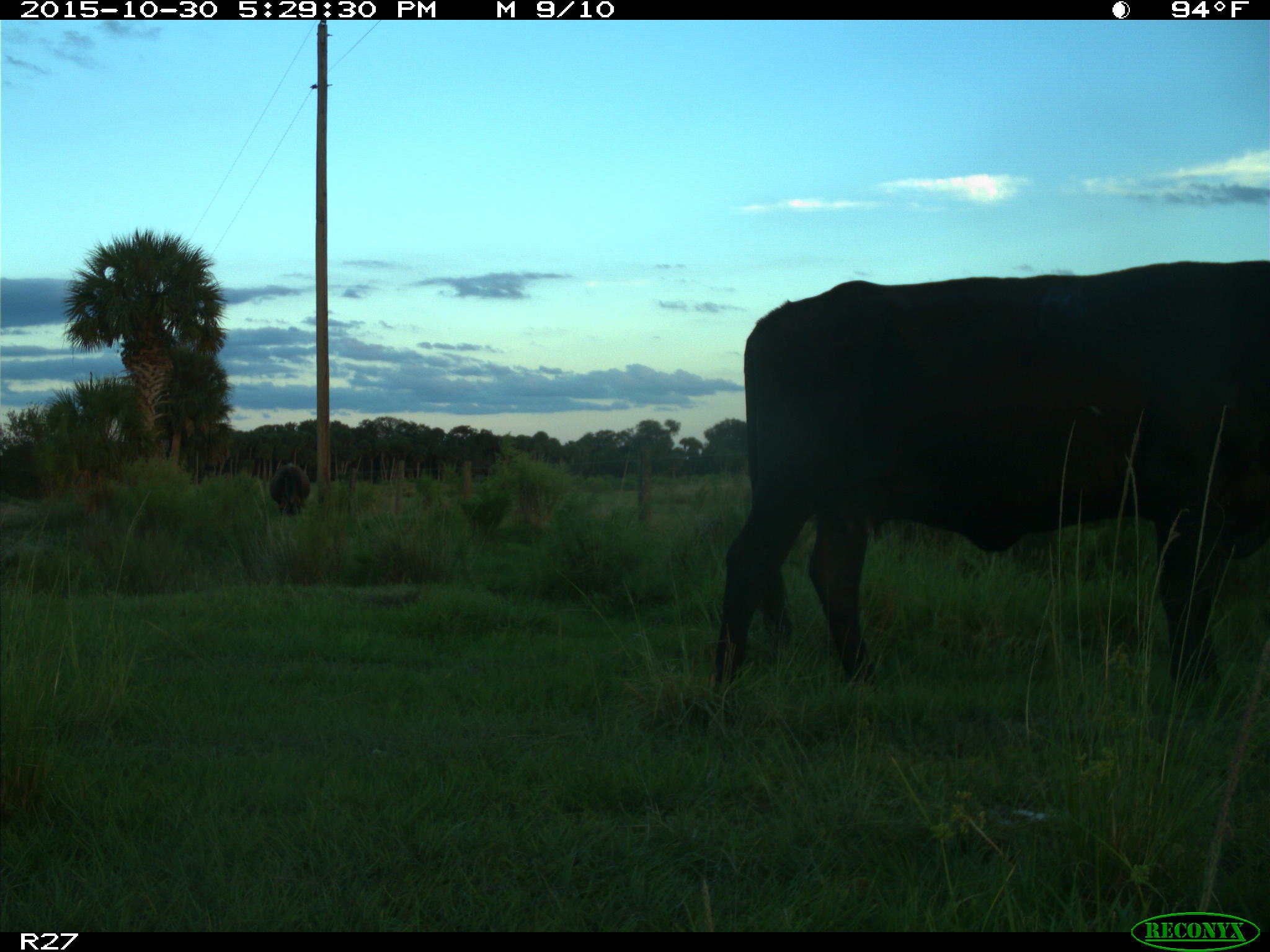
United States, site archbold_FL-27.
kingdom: Animalia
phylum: Chordata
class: Mammalia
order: Artiodactyla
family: Bovidae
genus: Bos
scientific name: Bos taurus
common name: domestic cow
Bos taurus (domestic cow).